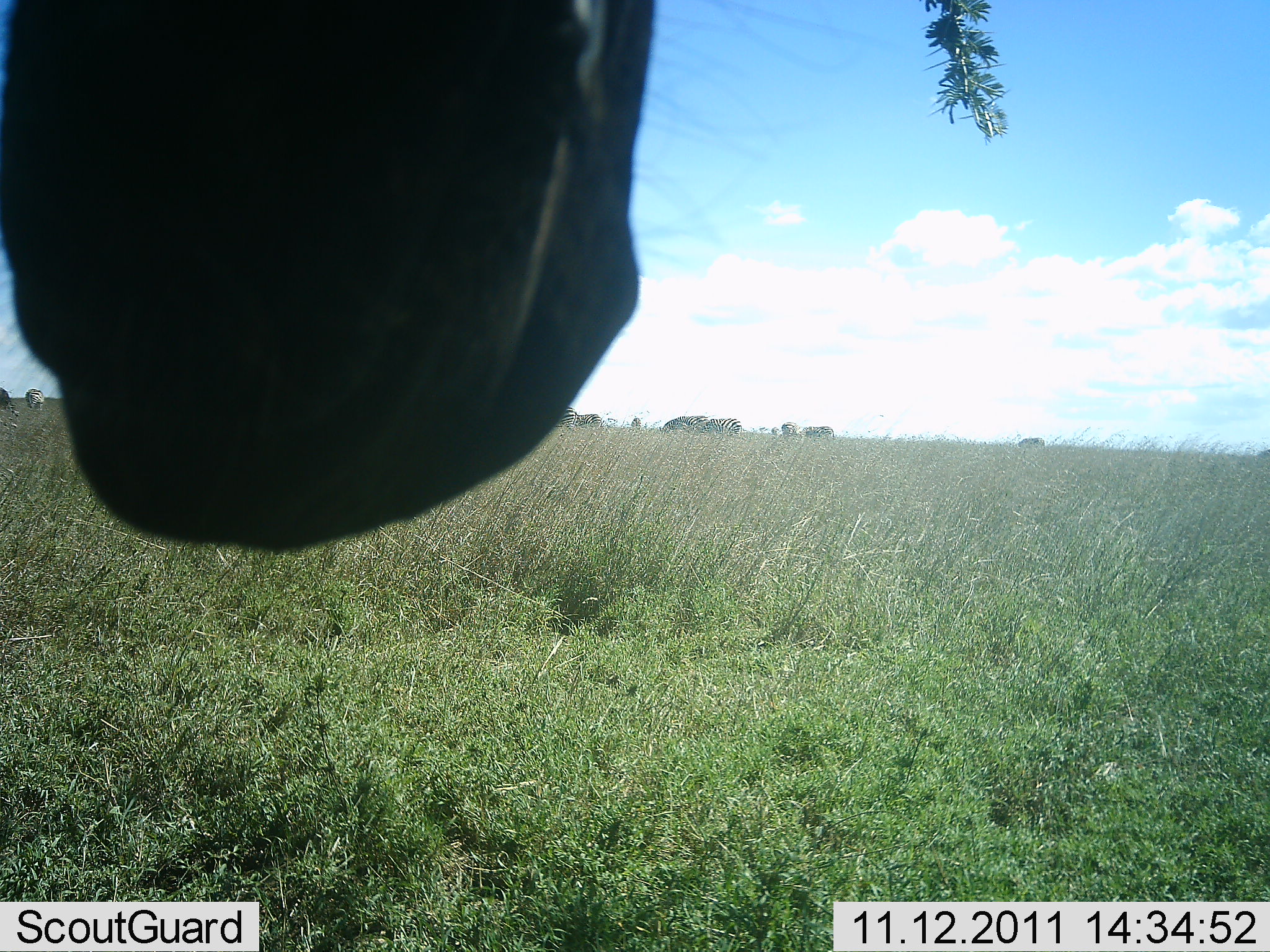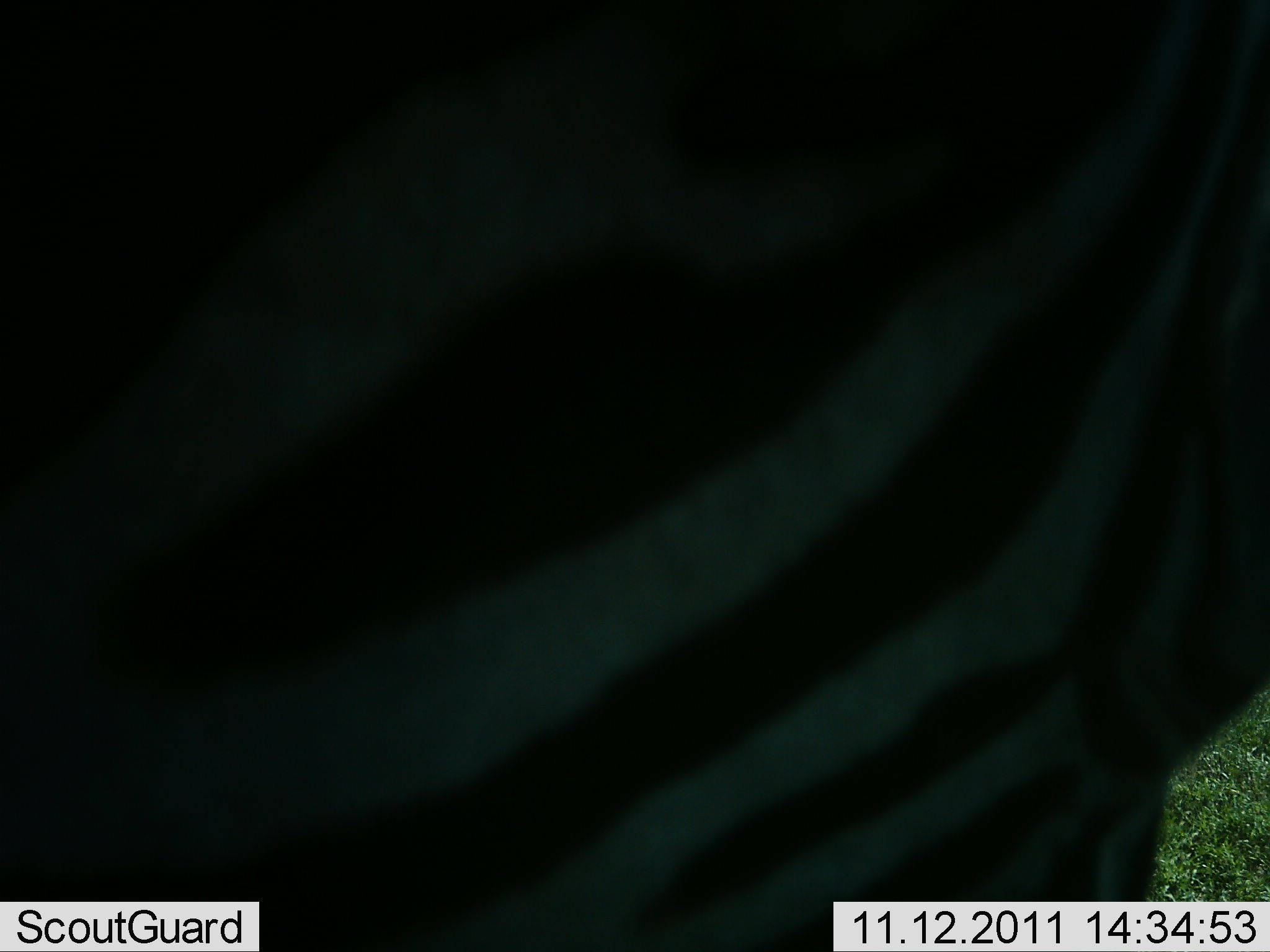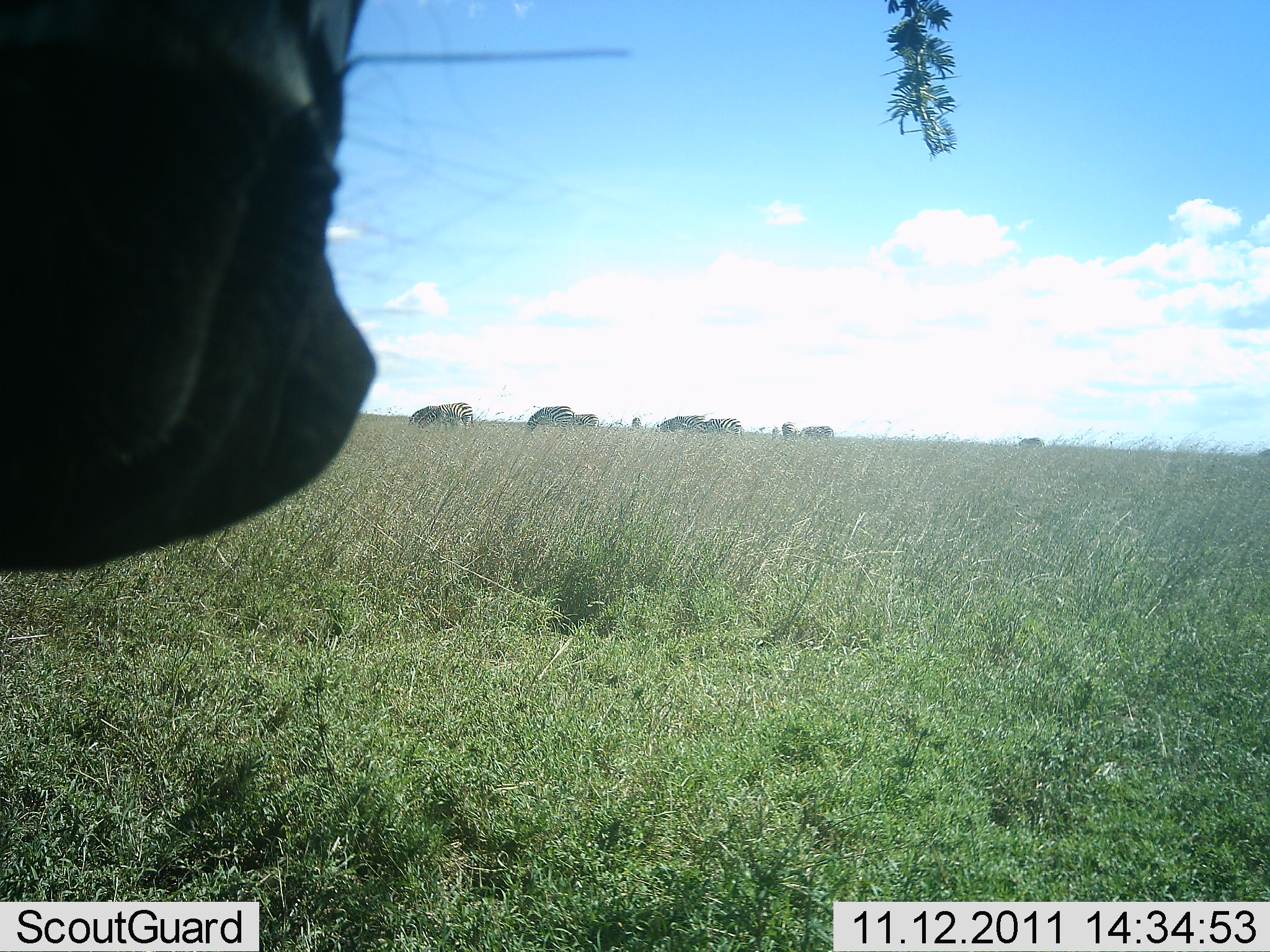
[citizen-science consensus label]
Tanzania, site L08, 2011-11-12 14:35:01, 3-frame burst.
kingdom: Animalia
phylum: Chordata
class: Mammalia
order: Perissodactyla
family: Equidae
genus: Equus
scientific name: Equus quagga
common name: plains zebra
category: zebra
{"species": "zebra (plains zebra) (Equus quagga)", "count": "1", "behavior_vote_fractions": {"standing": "54%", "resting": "0%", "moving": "31%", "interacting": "15%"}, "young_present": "0%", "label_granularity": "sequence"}